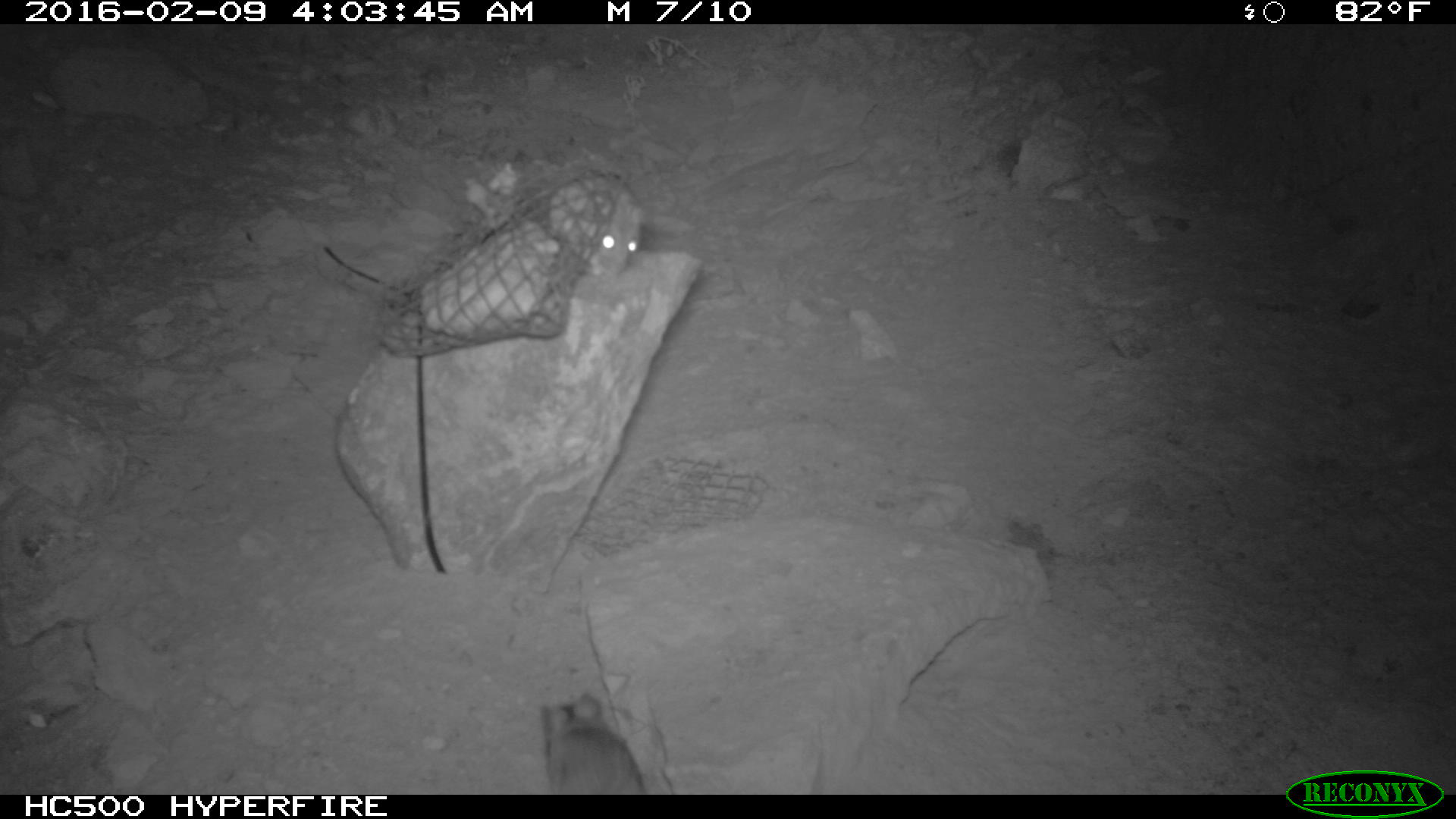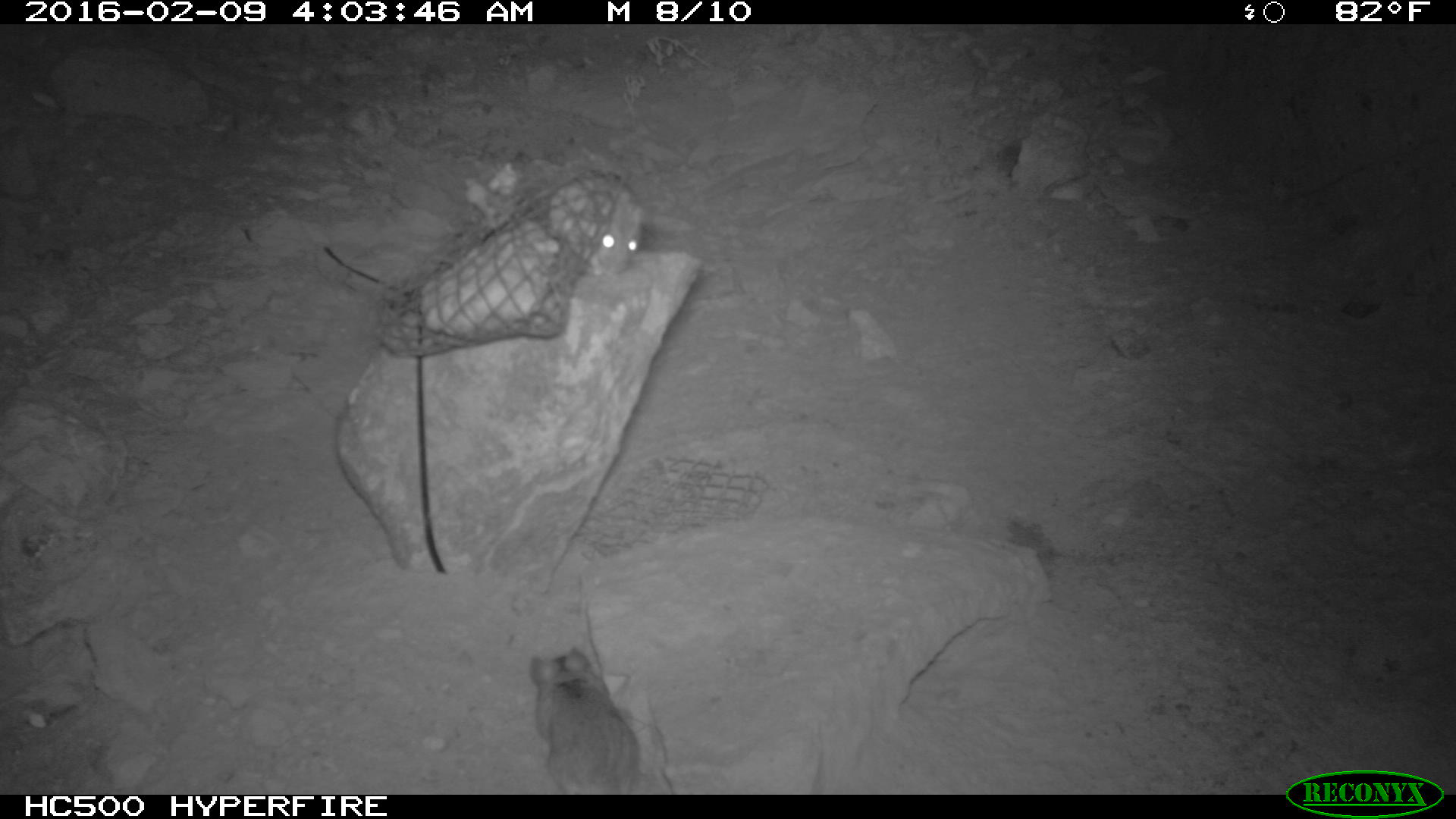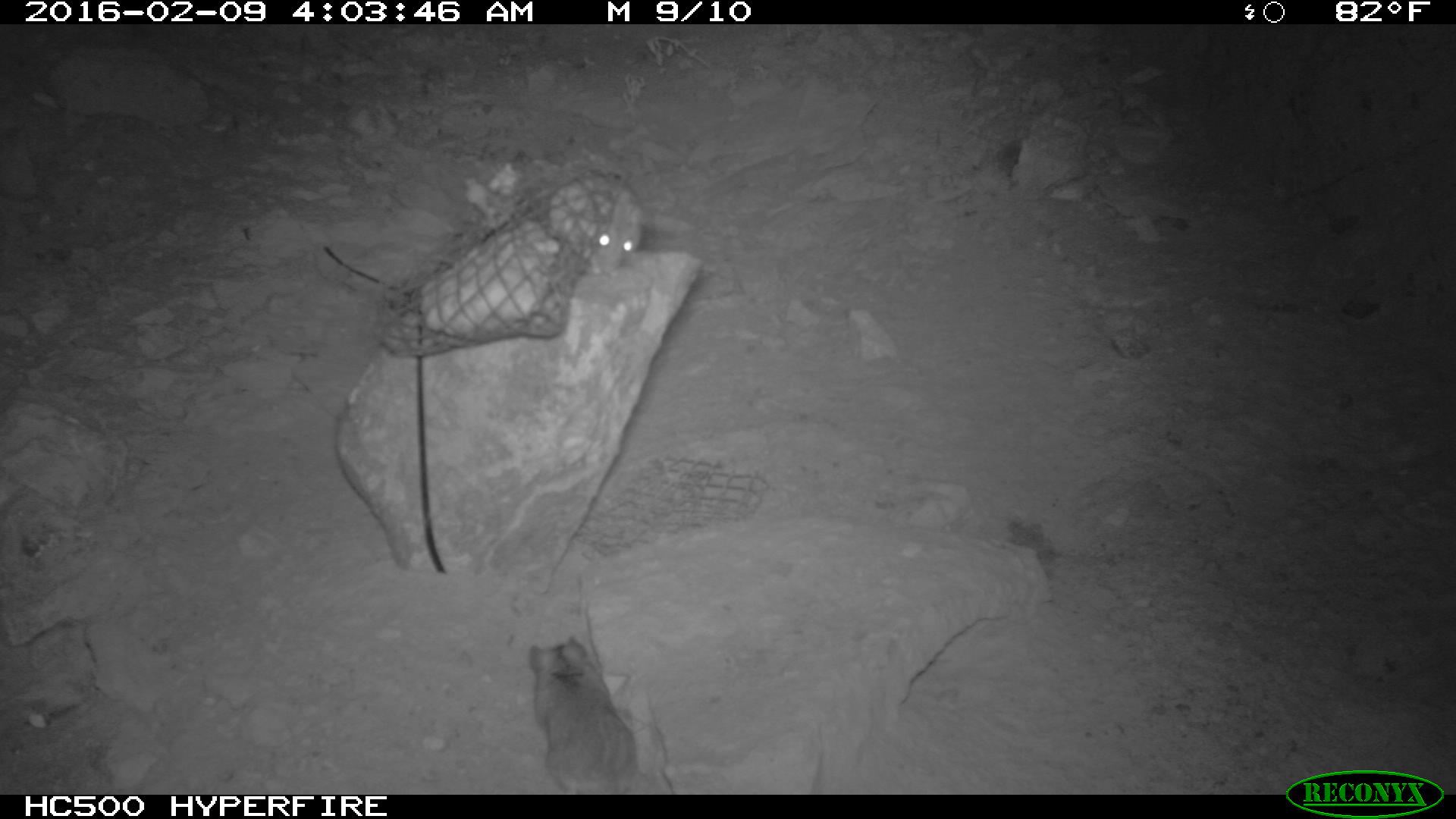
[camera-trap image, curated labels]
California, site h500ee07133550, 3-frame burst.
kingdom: Animalia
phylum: Chordata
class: Mammalia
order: Rodentia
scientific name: Rodentia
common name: rodent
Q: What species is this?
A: Rodent (Rodentia).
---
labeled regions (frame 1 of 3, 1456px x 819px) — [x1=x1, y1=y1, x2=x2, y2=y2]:
rodent: [x1=534, y1=692, x2=645, y2=796]; [x1=548, y1=171, x2=644, y2=274]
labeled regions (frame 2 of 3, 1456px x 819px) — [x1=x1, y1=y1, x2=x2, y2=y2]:
rodent: [x1=526, y1=647, x2=641, y2=794]; [x1=547, y1=170, x2=647, y2=280]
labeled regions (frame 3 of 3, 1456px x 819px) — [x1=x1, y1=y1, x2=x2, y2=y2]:
rodent: [x1=526, y1=635, x2=673, y2=795]; [x1=544, y1=169, x2=648, y2=274]